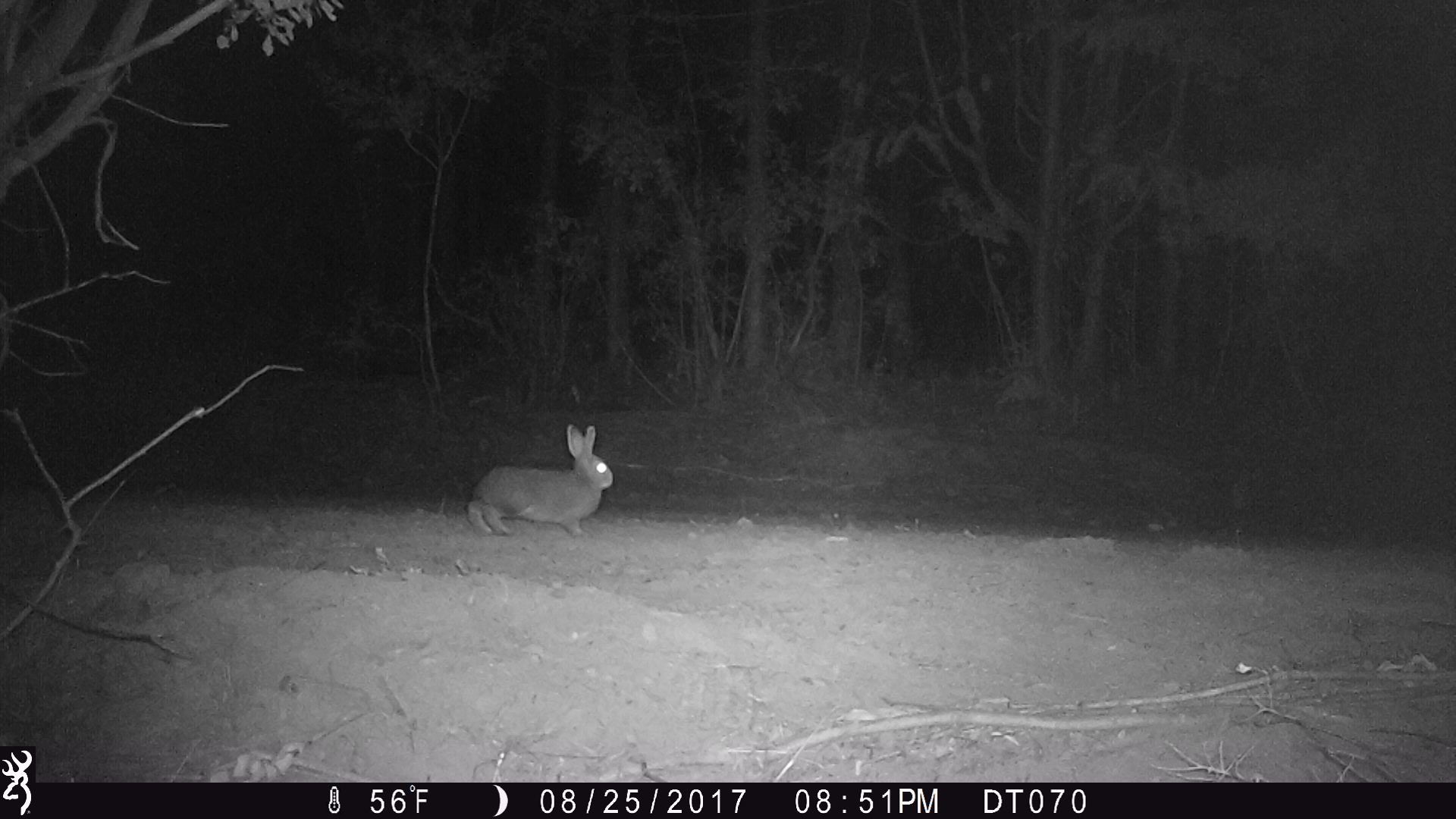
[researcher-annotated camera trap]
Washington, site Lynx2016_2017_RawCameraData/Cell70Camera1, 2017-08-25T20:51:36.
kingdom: Animalia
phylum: Chordata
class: Mammalia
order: Lagomorpha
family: Leporidae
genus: Lepus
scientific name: Lepus americanus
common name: snowshoe hare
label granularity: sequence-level